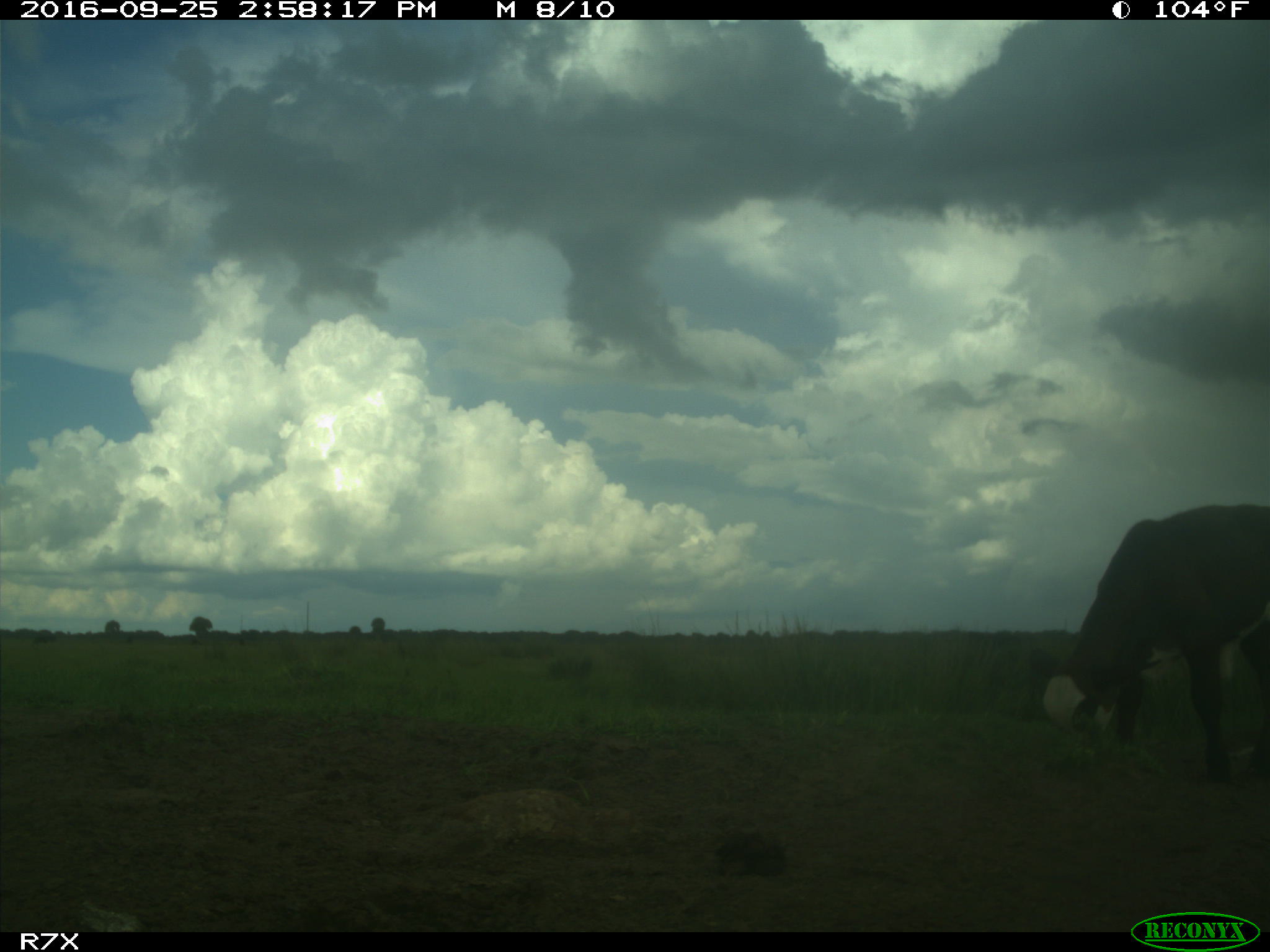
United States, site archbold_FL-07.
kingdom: Animalia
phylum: Chordata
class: Mammalia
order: Artiodactyla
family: Bovidae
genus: Bos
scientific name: Bos taurus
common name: domestic cow